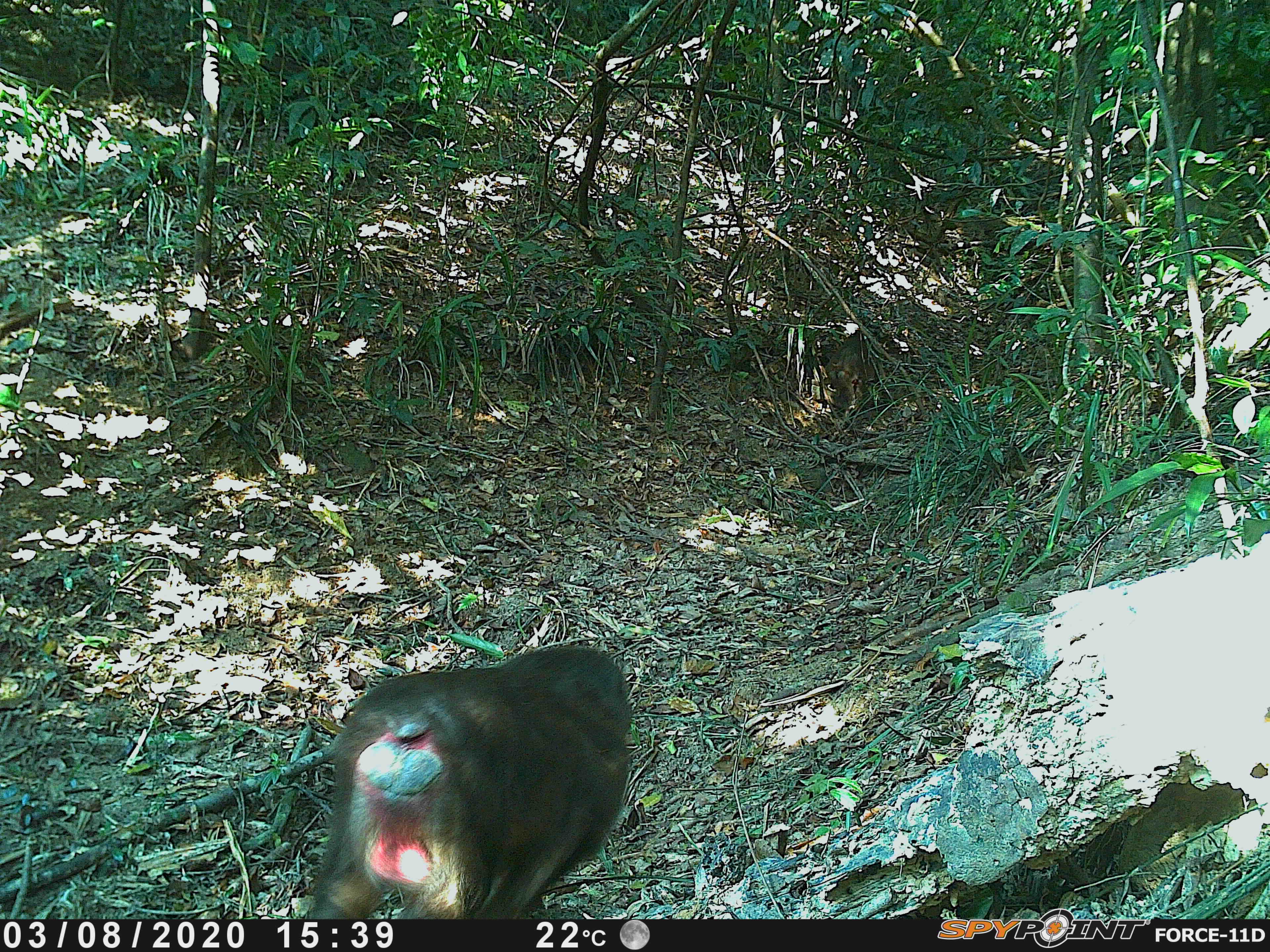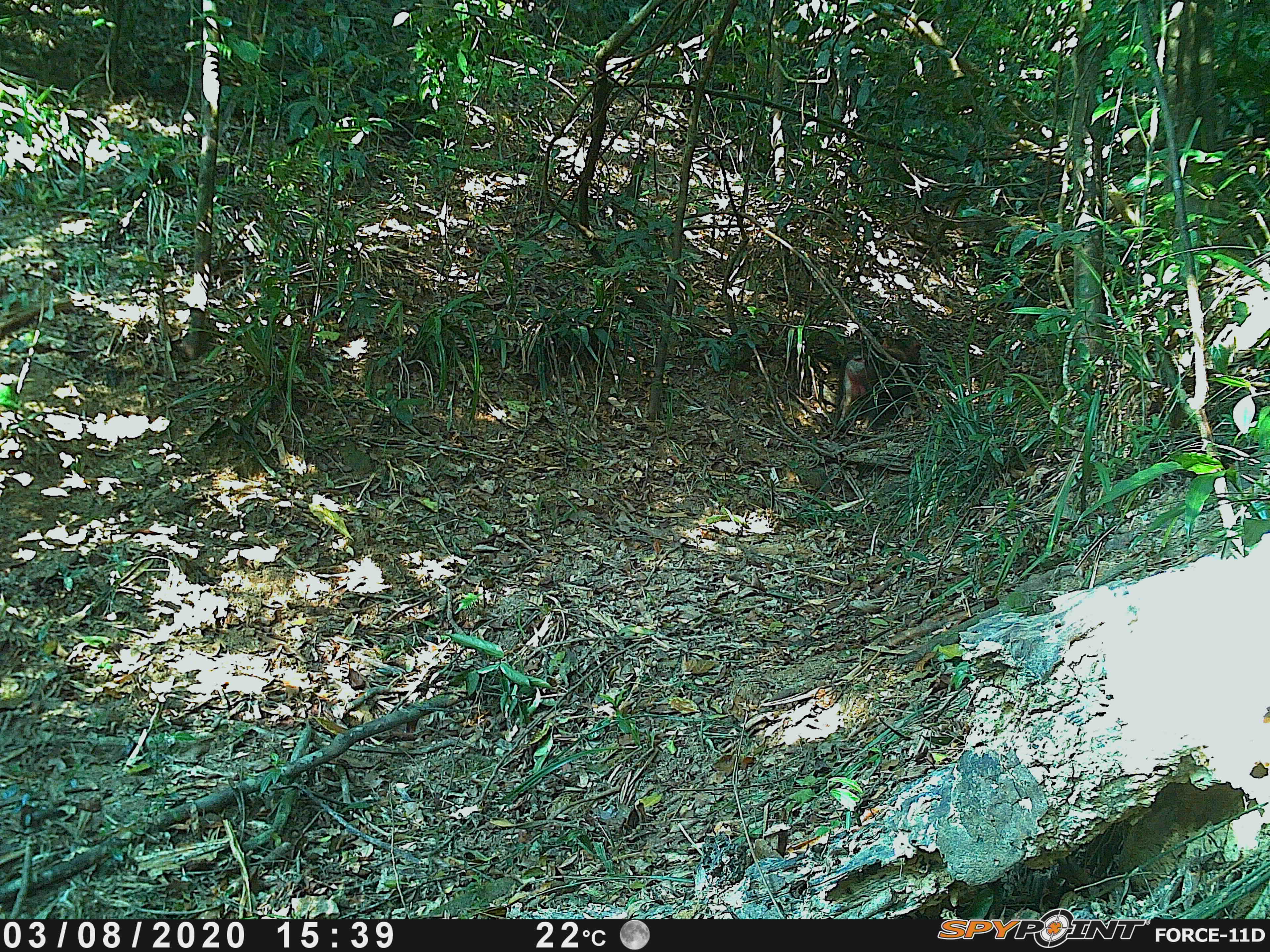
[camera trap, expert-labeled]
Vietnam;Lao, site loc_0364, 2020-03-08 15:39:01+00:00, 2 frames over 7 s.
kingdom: Animalia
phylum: Chordata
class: Mammalia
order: Primates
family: Cercopithecidae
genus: Macaca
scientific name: Macaca arctoides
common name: stump-tailed macaque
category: stump tailed macaque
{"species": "stump tailed macaque (stump-tailed macaque) (Macaca arctoides)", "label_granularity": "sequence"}